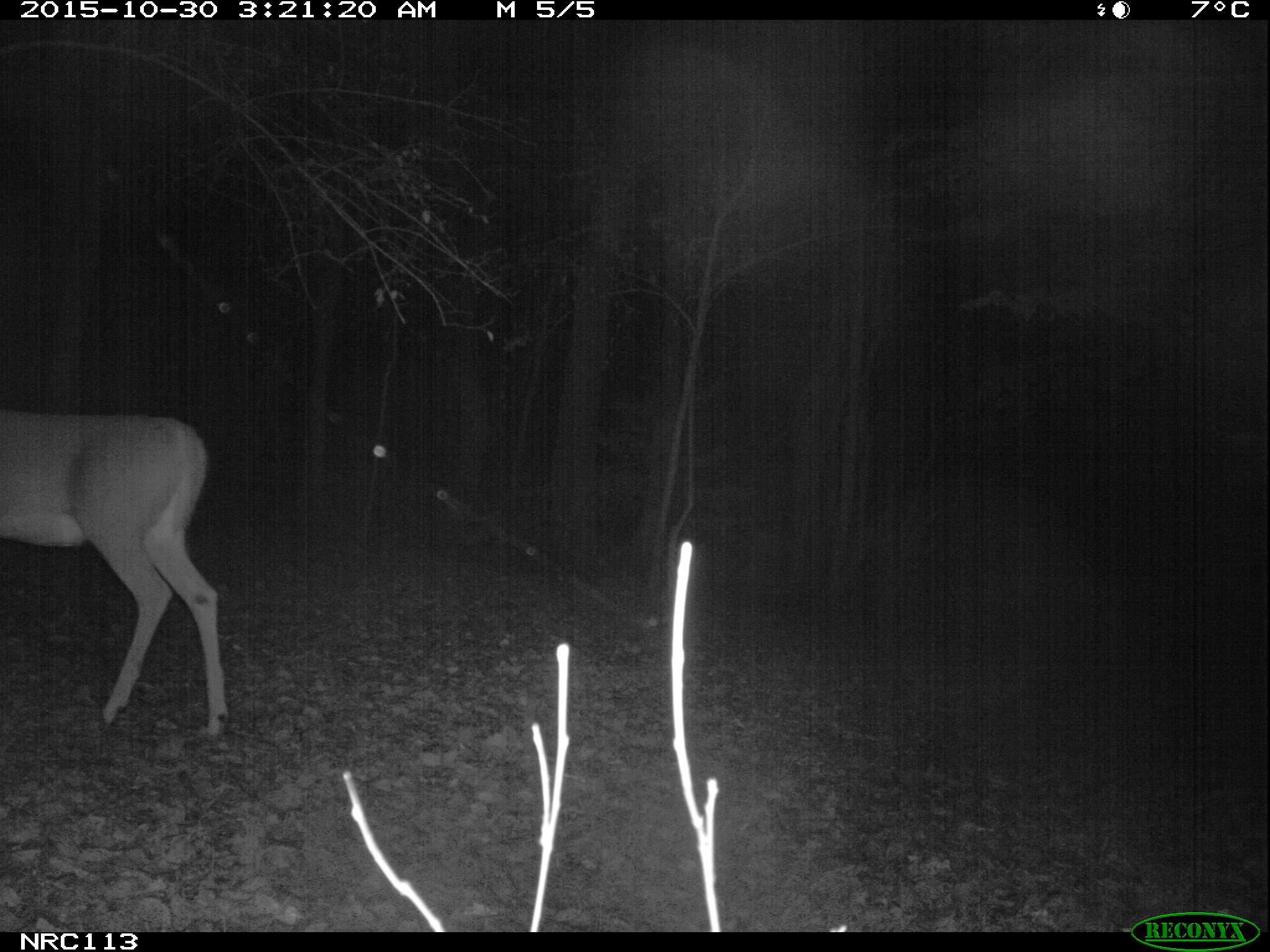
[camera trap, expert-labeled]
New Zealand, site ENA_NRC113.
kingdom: Animalia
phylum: Chordata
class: Mammalia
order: Artiodactyla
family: Cervidae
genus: Odocoileus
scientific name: Odocoileus virginianus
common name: white-tailed deer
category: white tailed deer